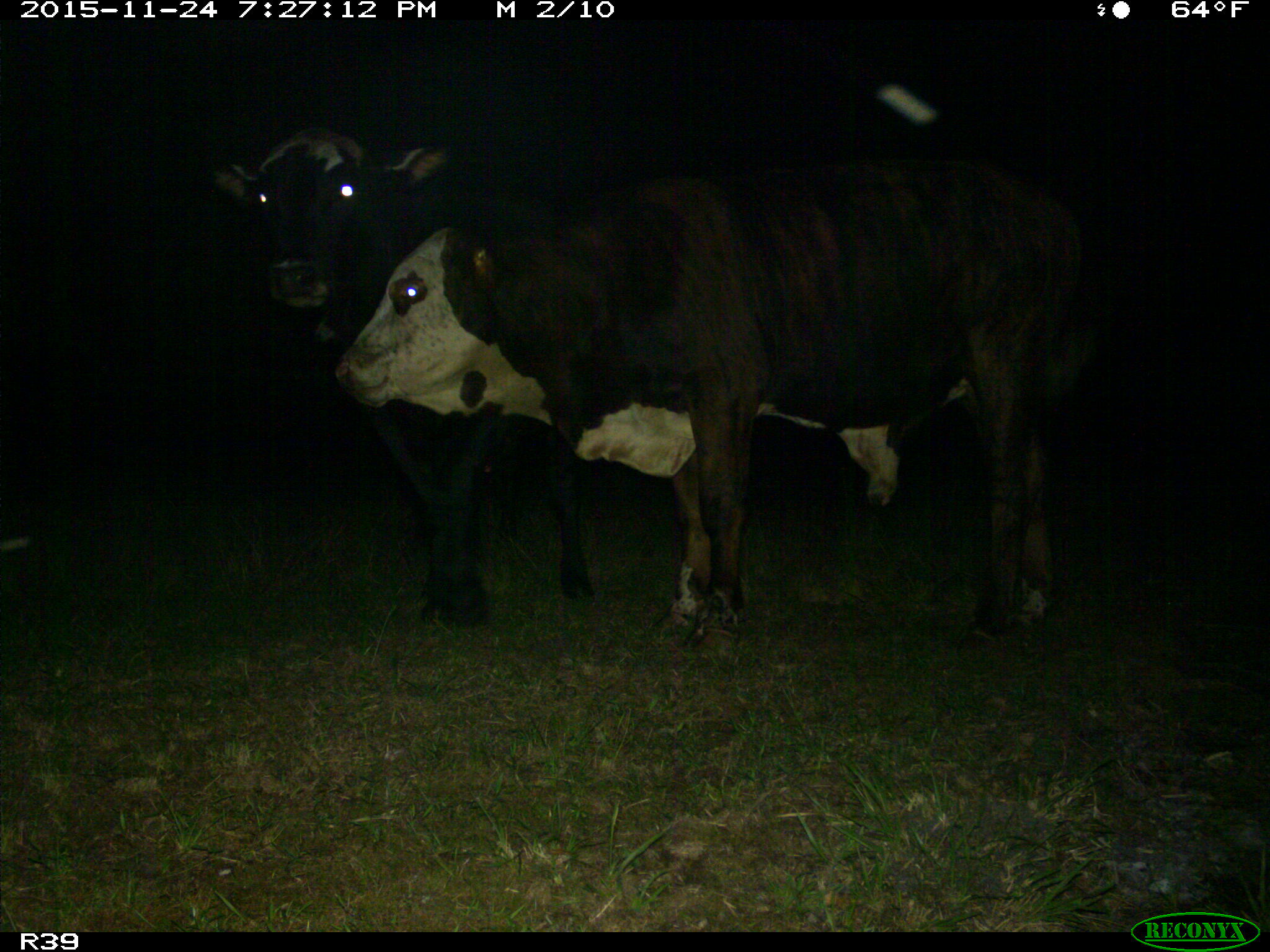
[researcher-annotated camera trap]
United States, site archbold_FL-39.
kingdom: Animalia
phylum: Chordata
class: Mammalia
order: Artiodactyla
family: Bovidae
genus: Bos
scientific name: Bos taurus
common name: domestic cow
Bos taurus (domestic cow).